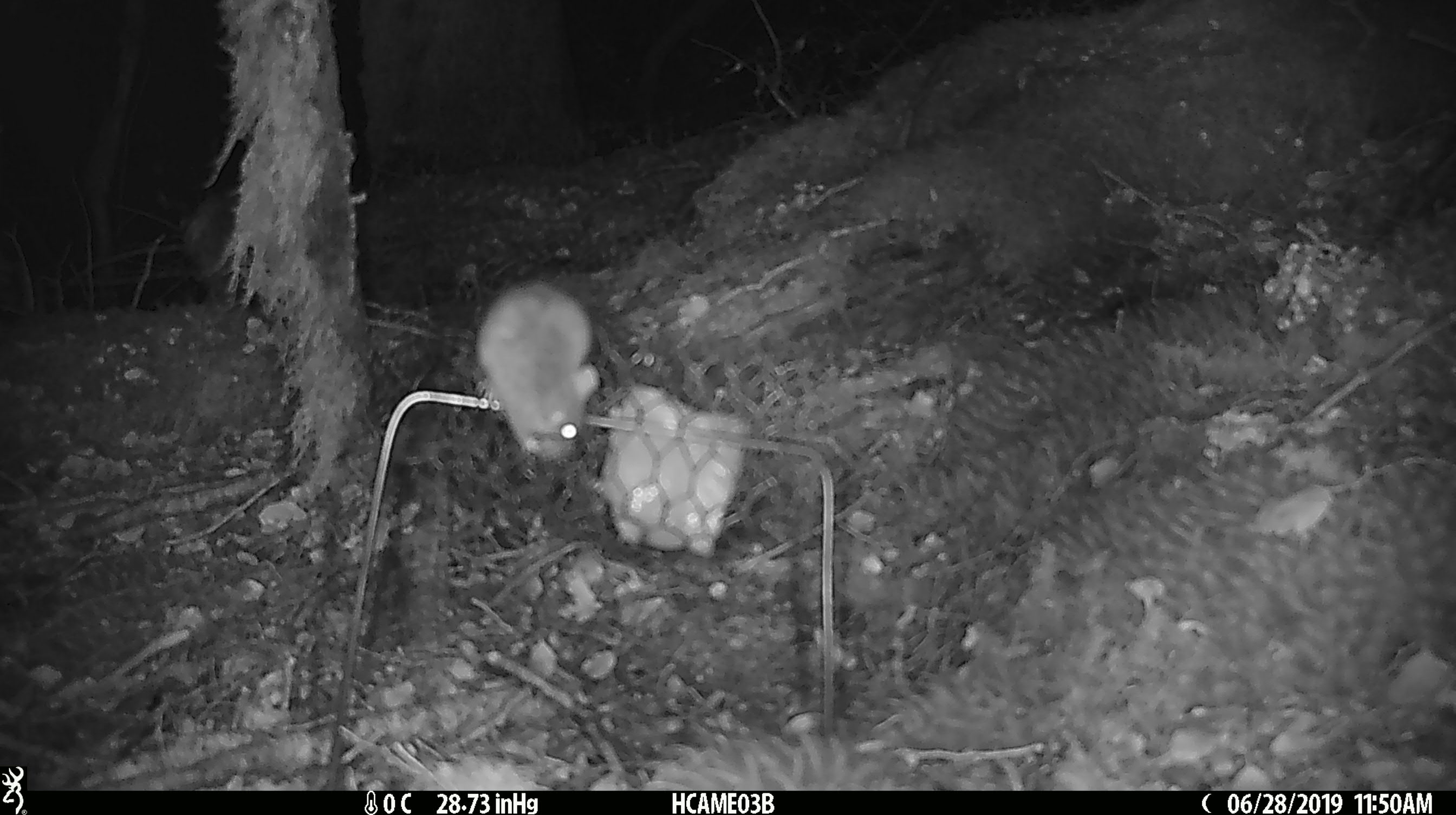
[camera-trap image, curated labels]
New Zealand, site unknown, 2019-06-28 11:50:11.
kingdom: Animalia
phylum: Chordata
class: Mammalia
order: Rodentia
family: Muridae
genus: Mus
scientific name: Mus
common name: mouse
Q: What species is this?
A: Mouse (Mus).